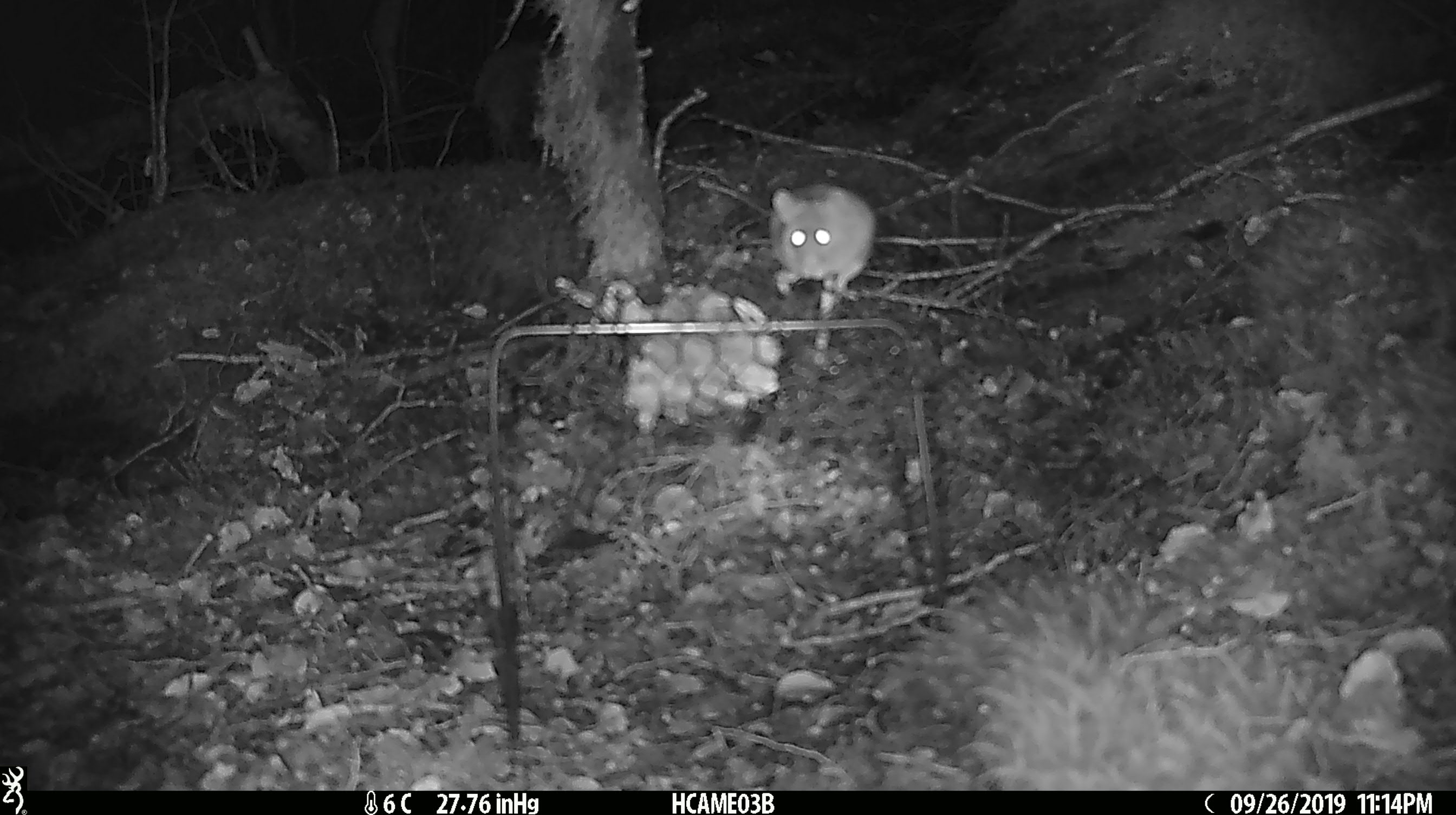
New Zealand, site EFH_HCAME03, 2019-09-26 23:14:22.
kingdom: Animalia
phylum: Chordata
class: Mammalia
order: Rodentia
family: Muridae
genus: Mus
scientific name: Mus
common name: mouse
Mouse (Mus).